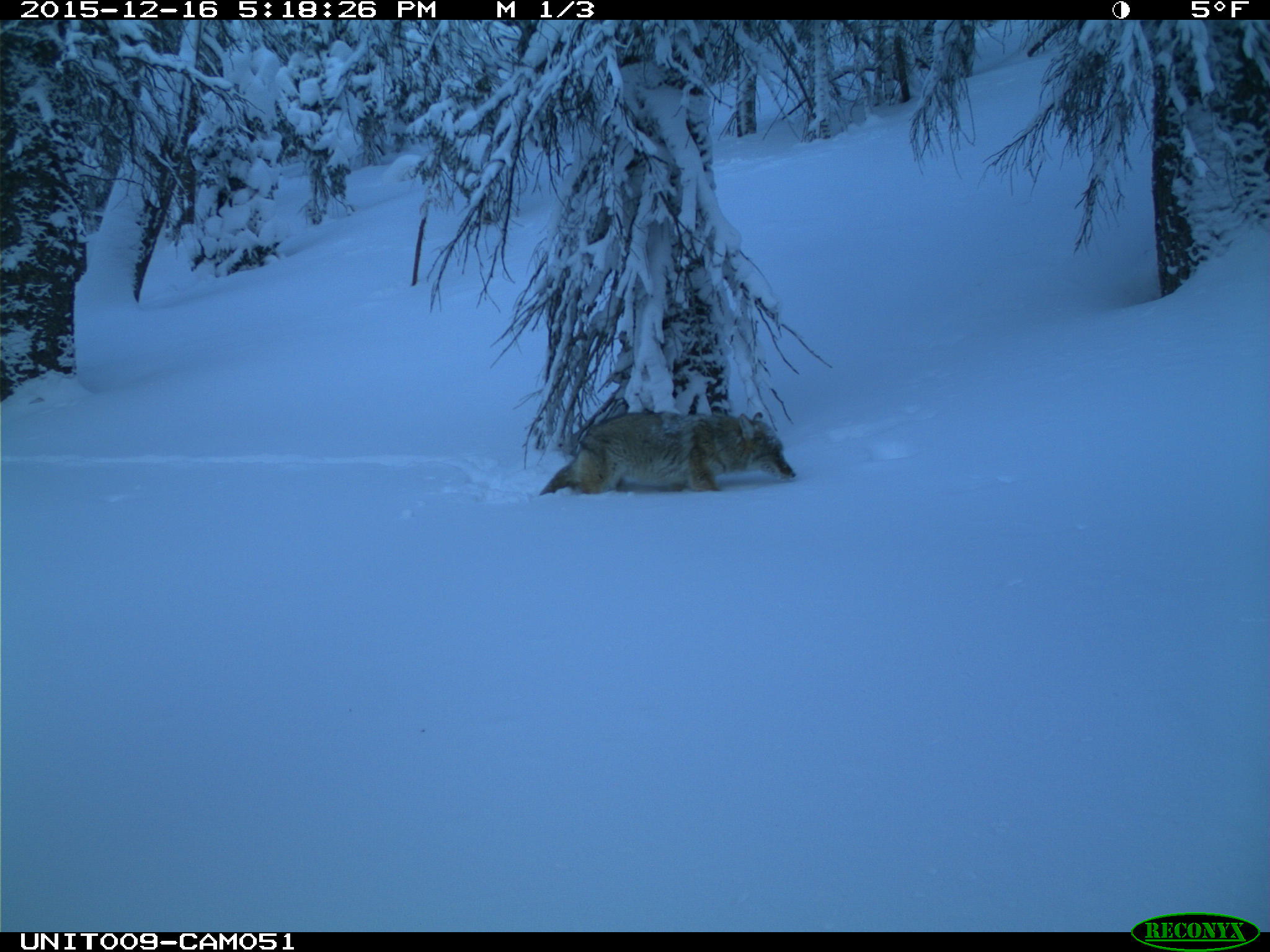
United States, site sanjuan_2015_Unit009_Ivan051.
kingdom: Animalia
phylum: Chordata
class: Mammalia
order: Carnivora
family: Canidae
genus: Canis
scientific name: Canis latrans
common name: coyote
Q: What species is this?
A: Canis latrans (coyote).